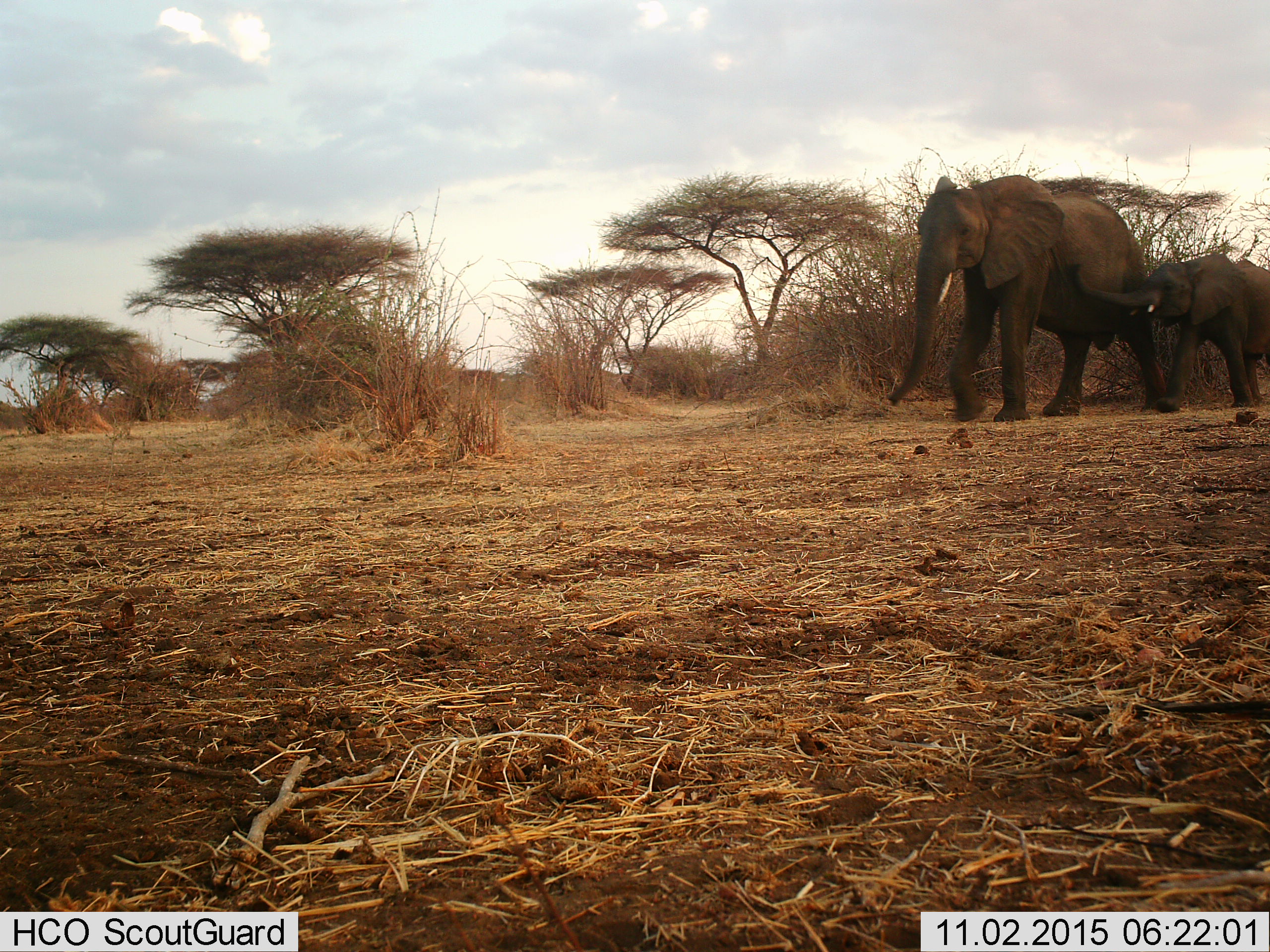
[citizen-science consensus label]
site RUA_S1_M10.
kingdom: Animalia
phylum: Chordata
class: Mammalia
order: Proboscidea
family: Elephantidae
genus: Loxodonta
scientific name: Loxodonta africana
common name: african bush elephant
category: elephant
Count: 2.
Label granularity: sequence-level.